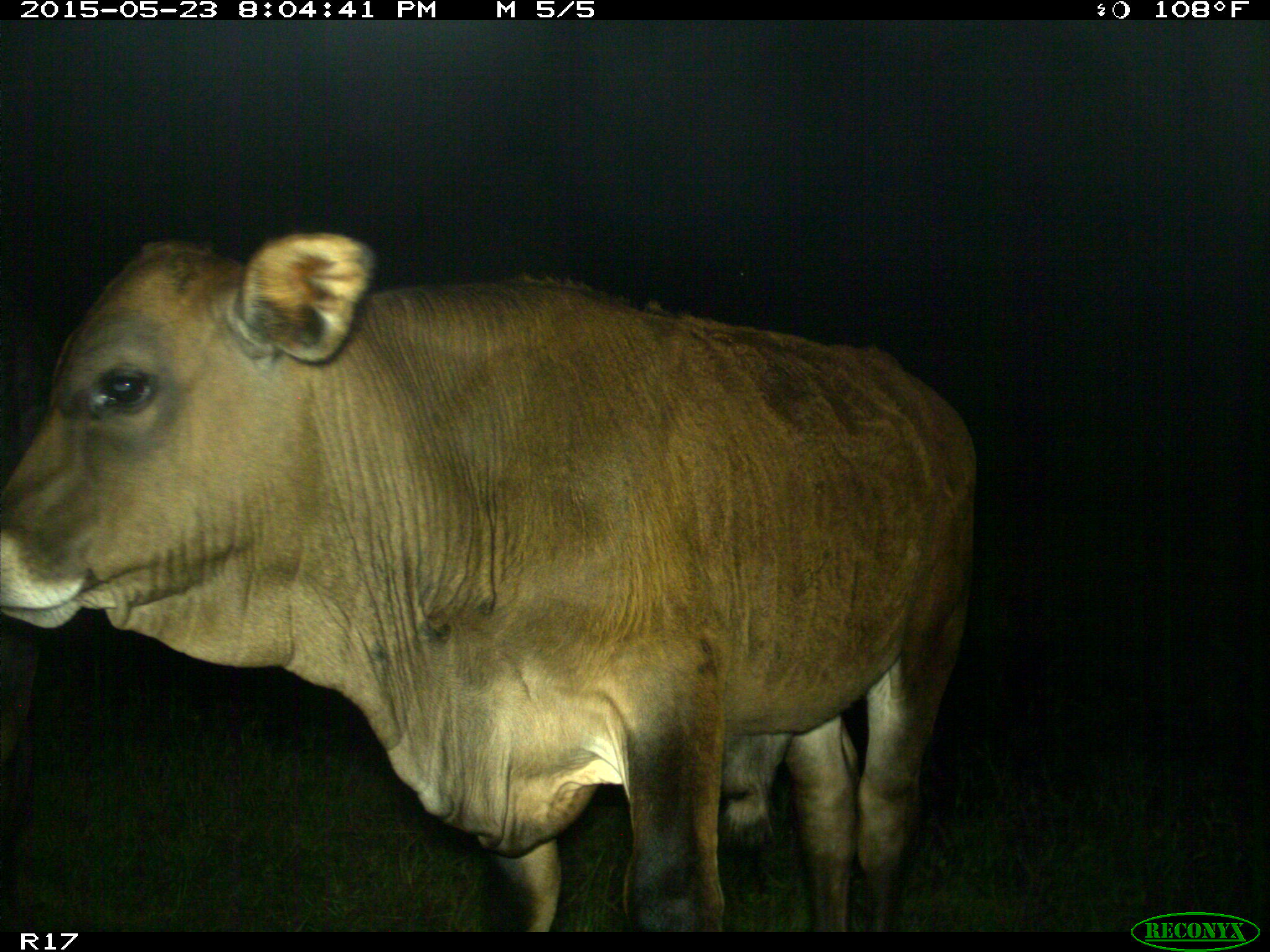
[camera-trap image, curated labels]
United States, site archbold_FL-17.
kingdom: Animalia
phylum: Chordata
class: Mammalia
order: Artiodactyla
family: Bovidae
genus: Bos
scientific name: Bos taurus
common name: domestic cow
Bos taurus (domestic cow).